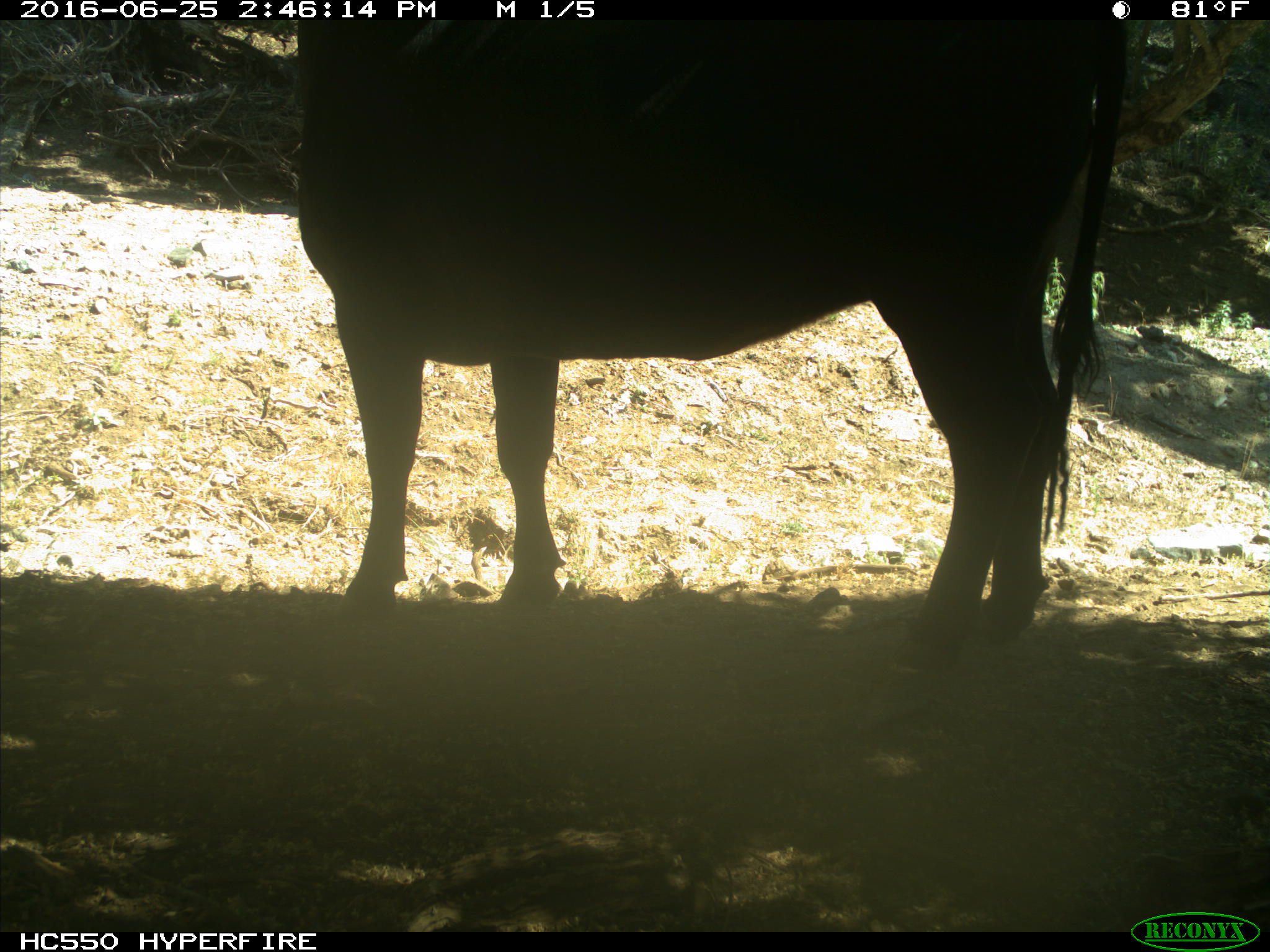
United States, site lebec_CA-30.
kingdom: Animalia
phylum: Chordata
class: Mammalia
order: Artiodactyla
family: Bovidae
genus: Bos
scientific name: Bos taurus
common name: domestic cow